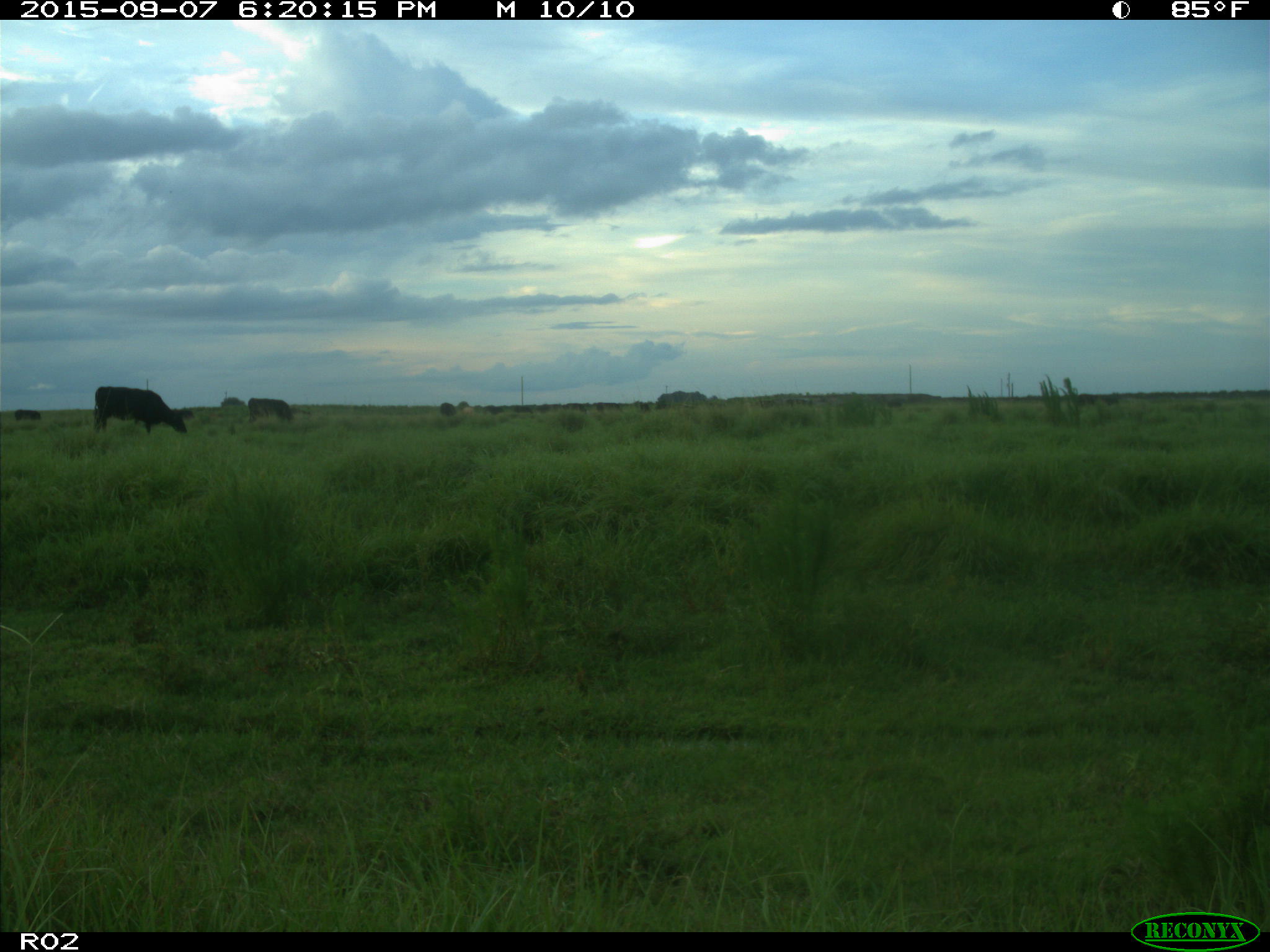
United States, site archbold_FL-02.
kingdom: Animalia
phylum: Chordata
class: Mammalia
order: Artiodactyla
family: Bovidae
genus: Bos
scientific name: Bos taurus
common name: domestic cow